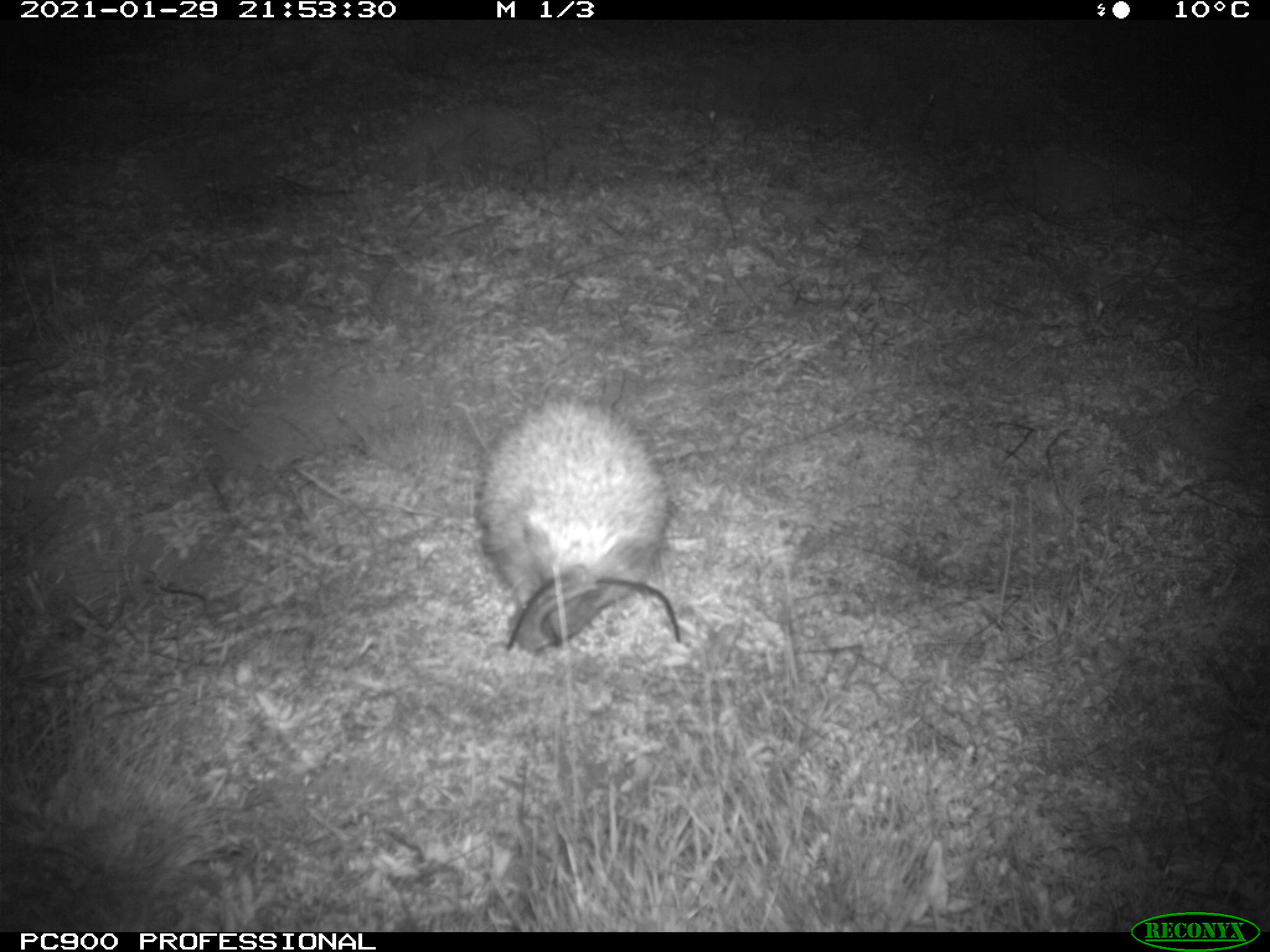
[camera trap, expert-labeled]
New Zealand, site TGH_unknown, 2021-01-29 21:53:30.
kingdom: Animalia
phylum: Chordata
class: Mammalia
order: Eulipotyphla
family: Erinaceidae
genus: Erinaceus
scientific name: Erinaceus europaeus europaeus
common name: european hedgehog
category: hedgehog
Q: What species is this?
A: Hedgehog (european hedgehog) (Erinaceus europaeus europaeus).